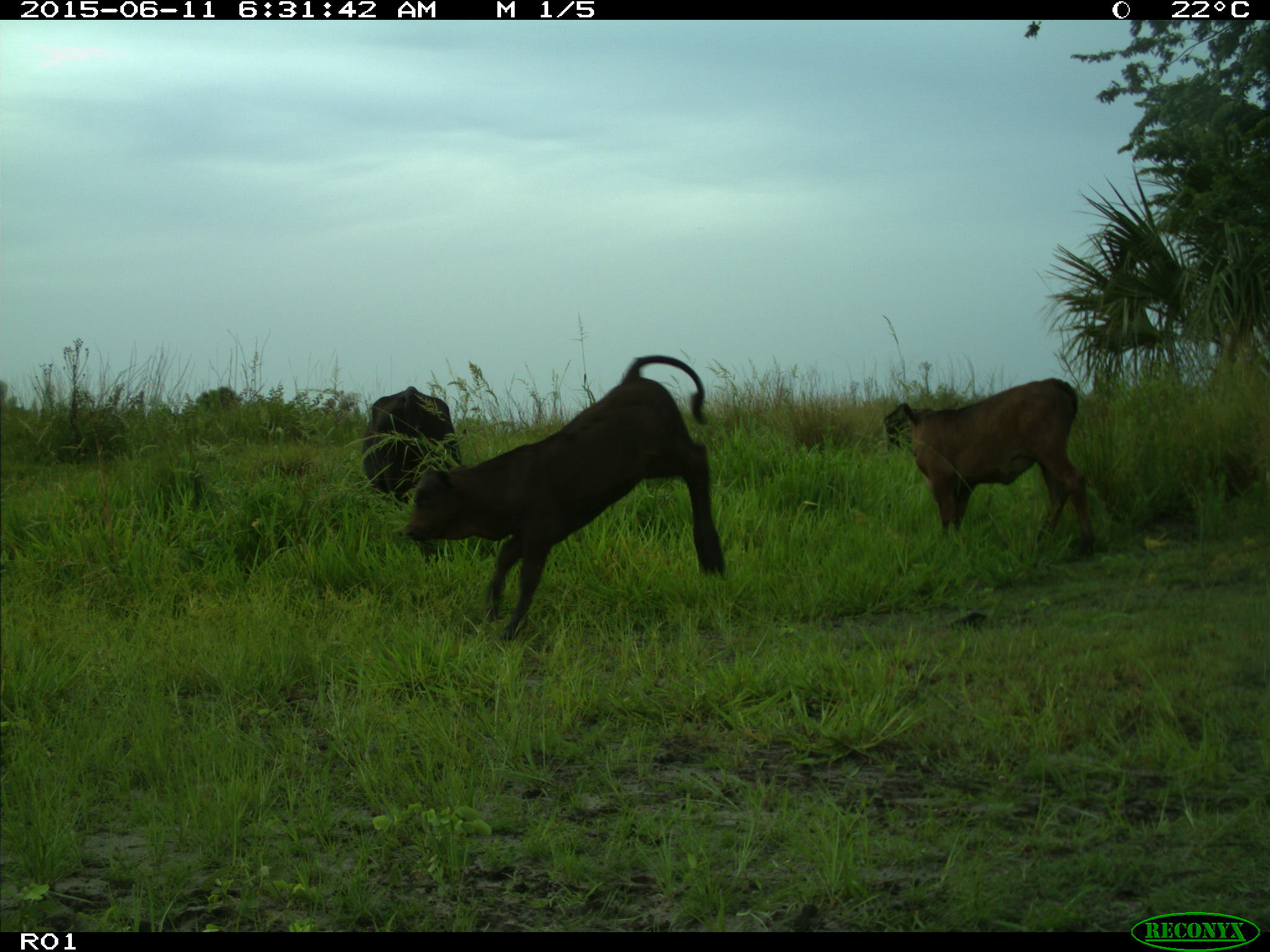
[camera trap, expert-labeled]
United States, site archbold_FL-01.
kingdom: Animalia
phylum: Chordata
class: Mammalia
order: Artiodactyla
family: Bovidae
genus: Bos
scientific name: Bos taurus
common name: domestic cow